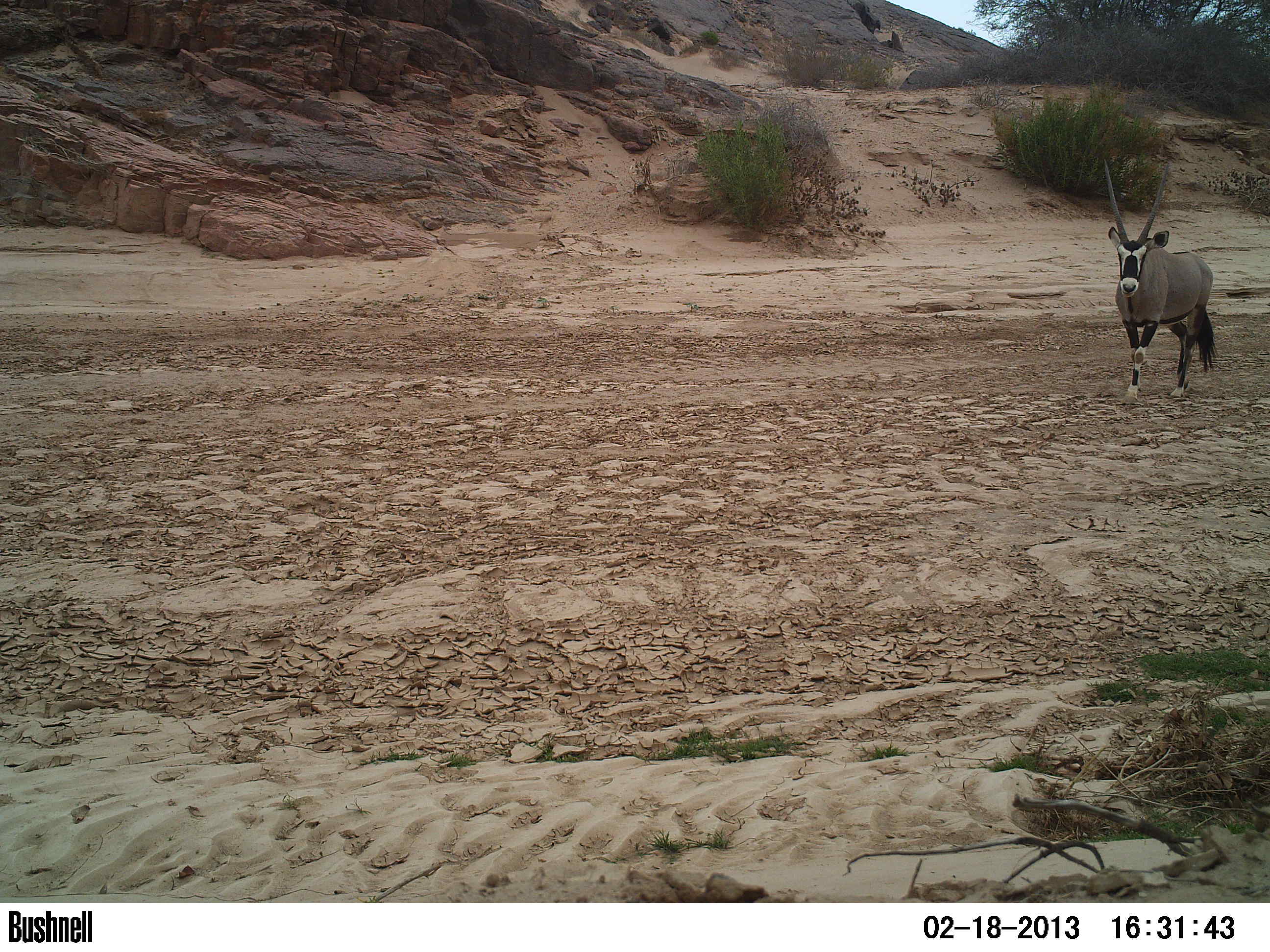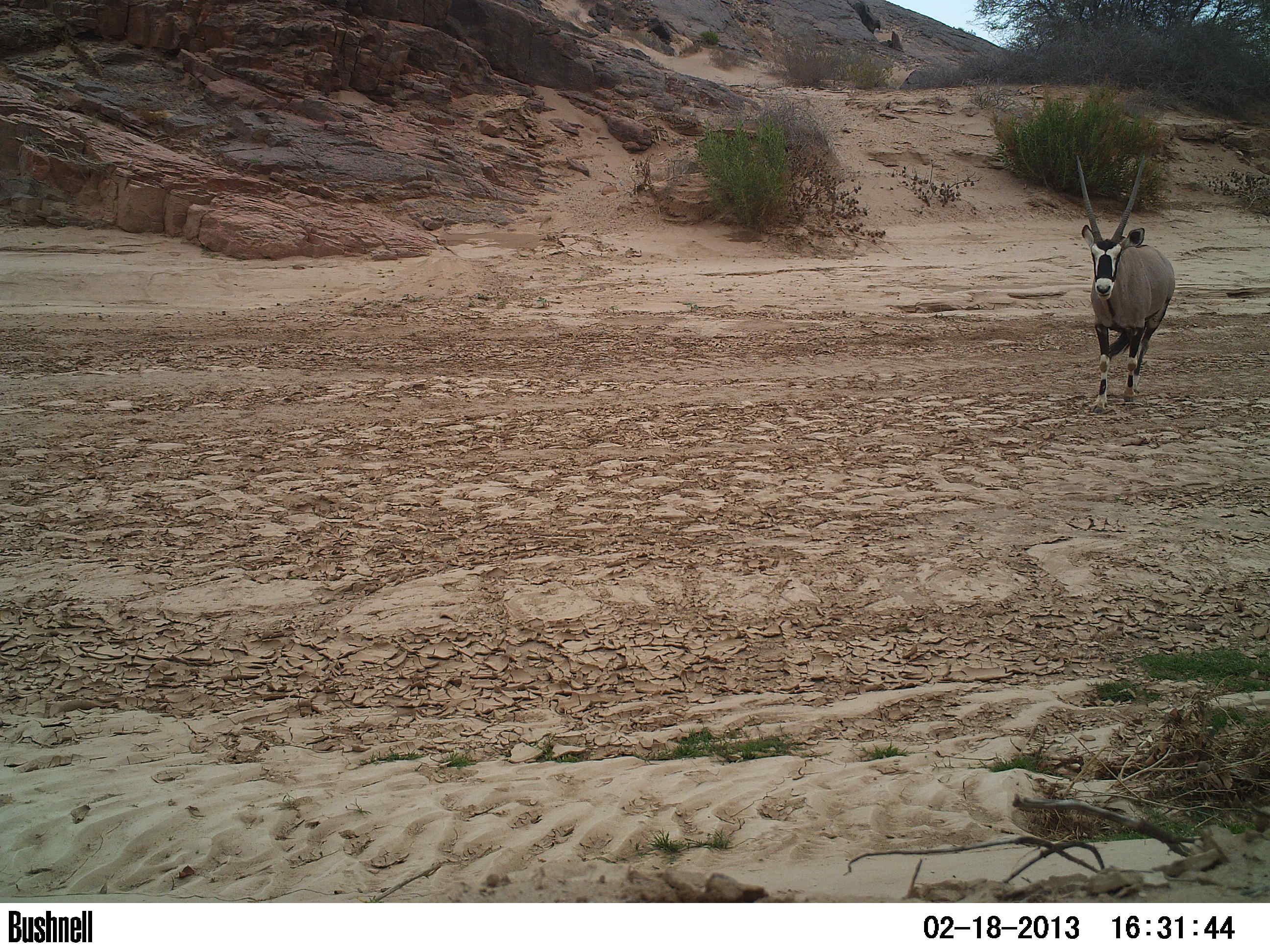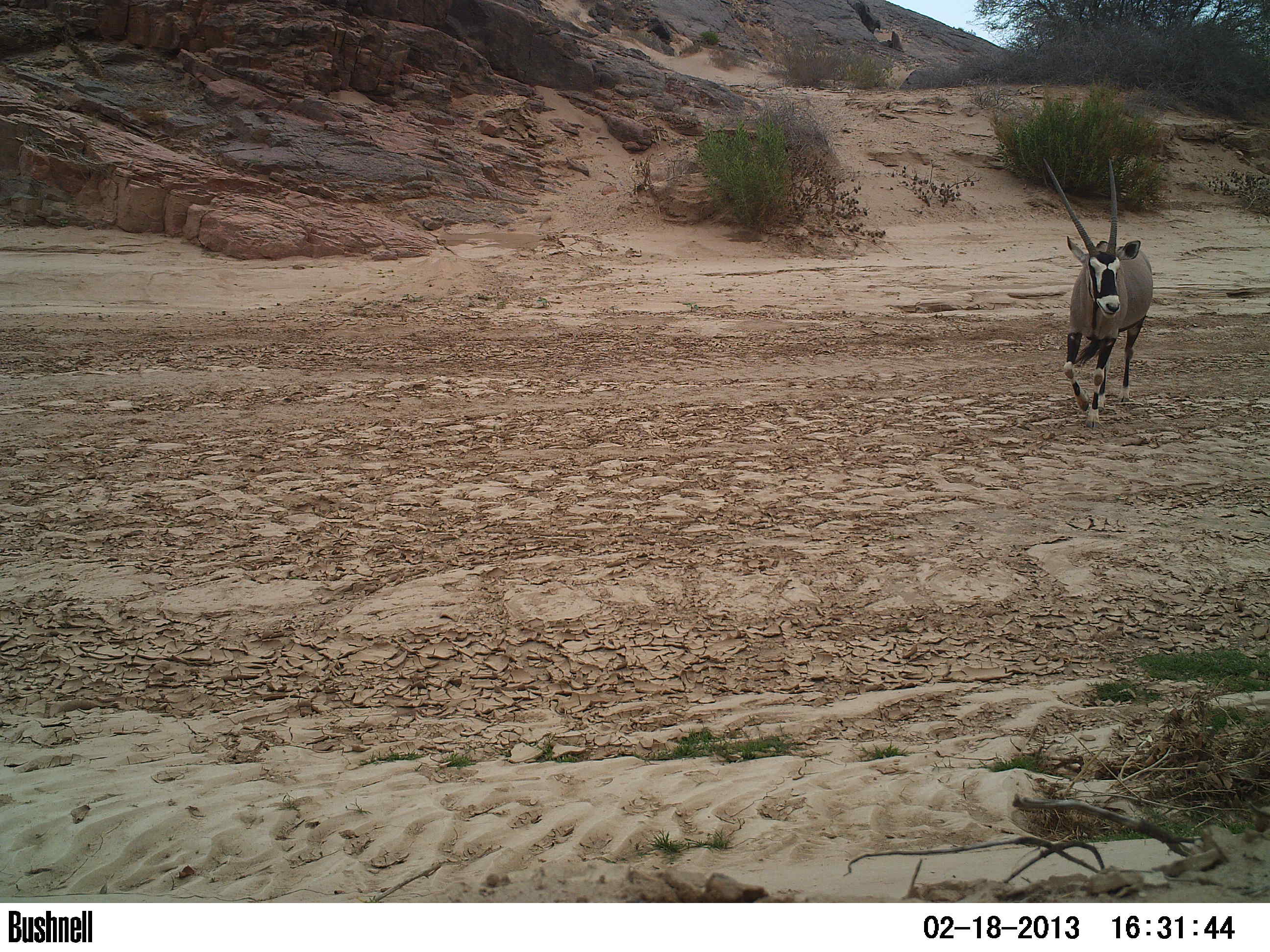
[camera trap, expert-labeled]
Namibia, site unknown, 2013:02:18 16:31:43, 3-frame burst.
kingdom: Animalia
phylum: Chordata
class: Mammalia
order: Artiodactyla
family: Bovidae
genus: Oryx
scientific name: Oryx gazella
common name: gemsbok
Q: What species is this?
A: Oryx gazella (gemsbok).